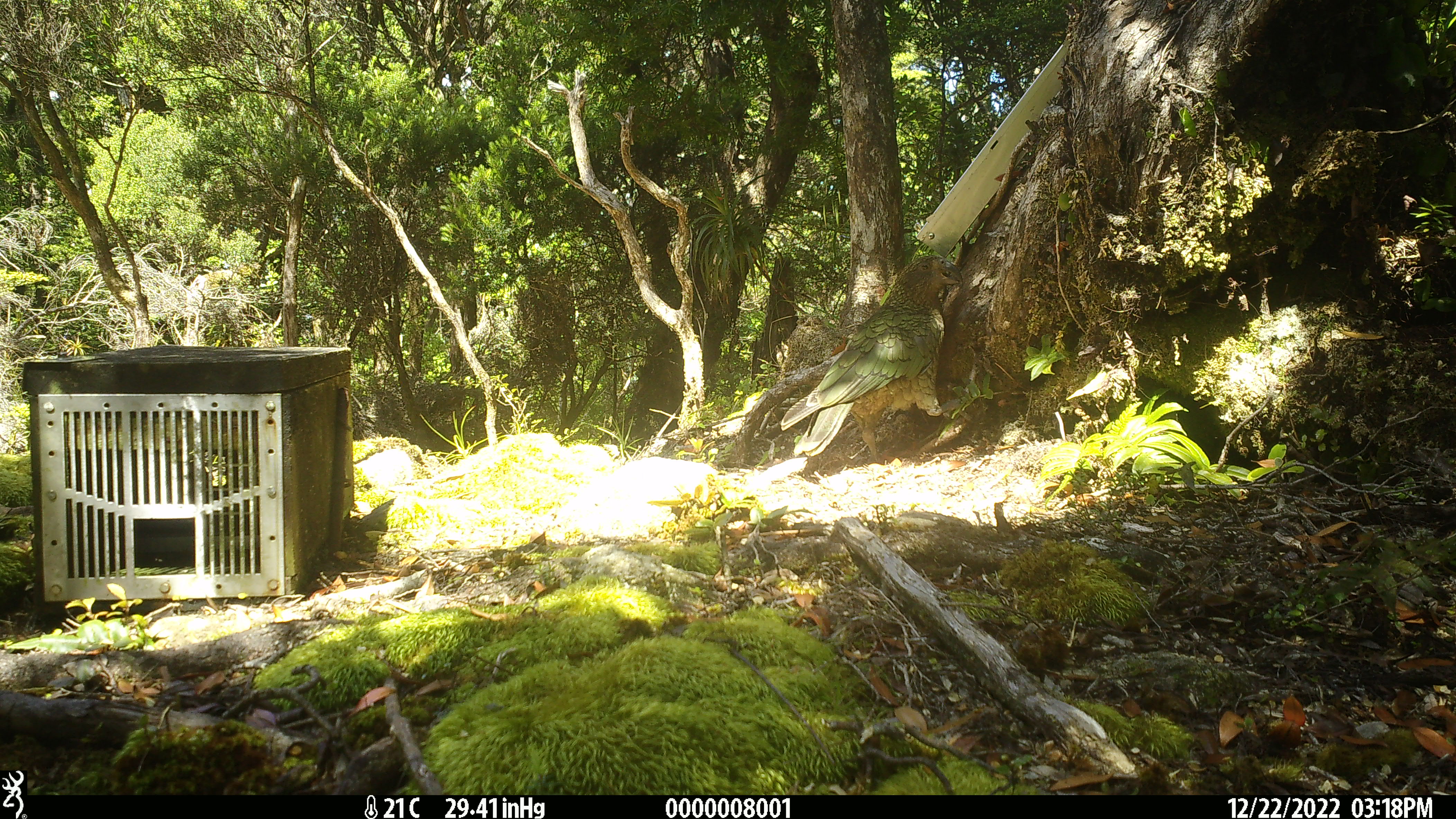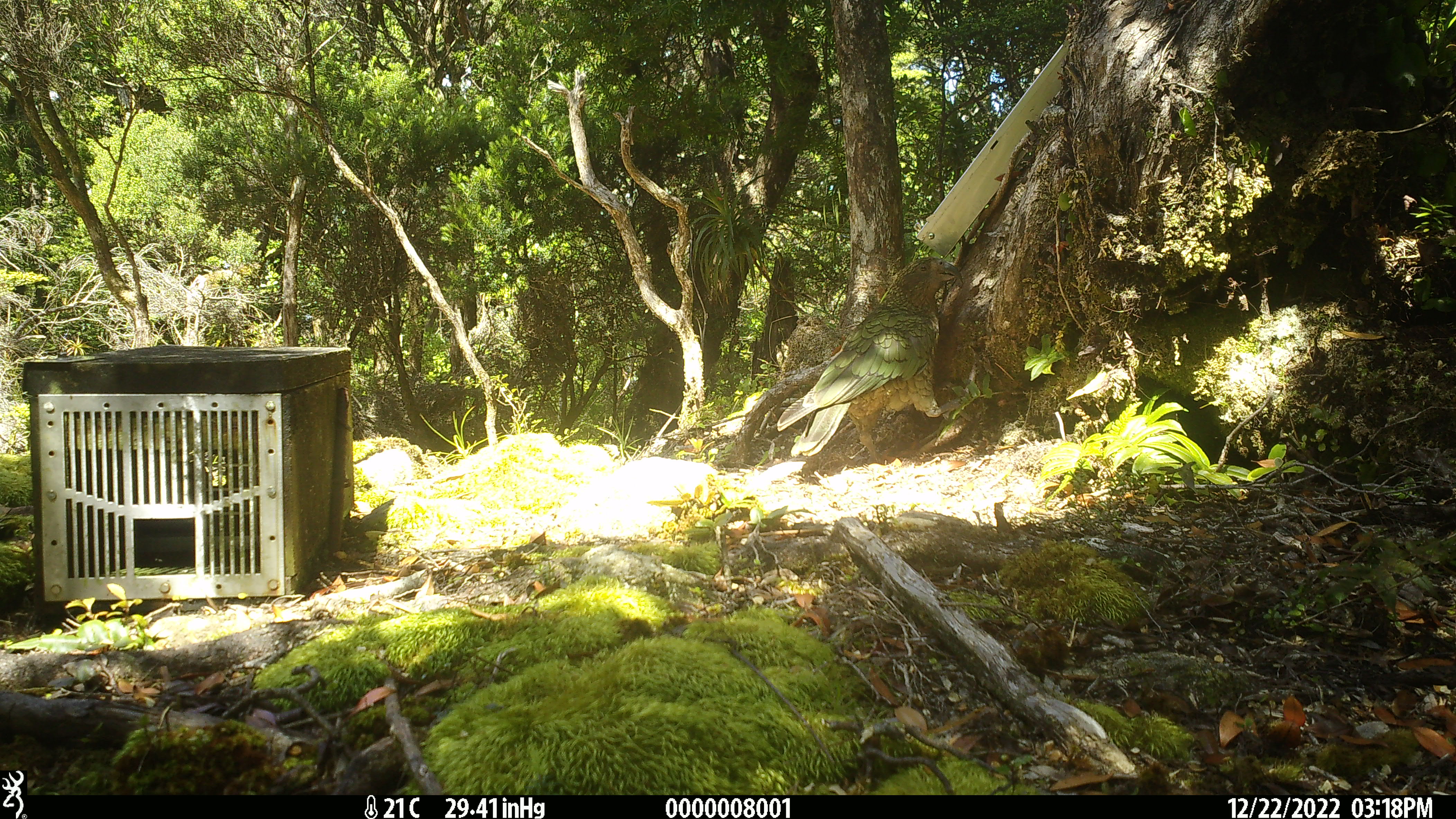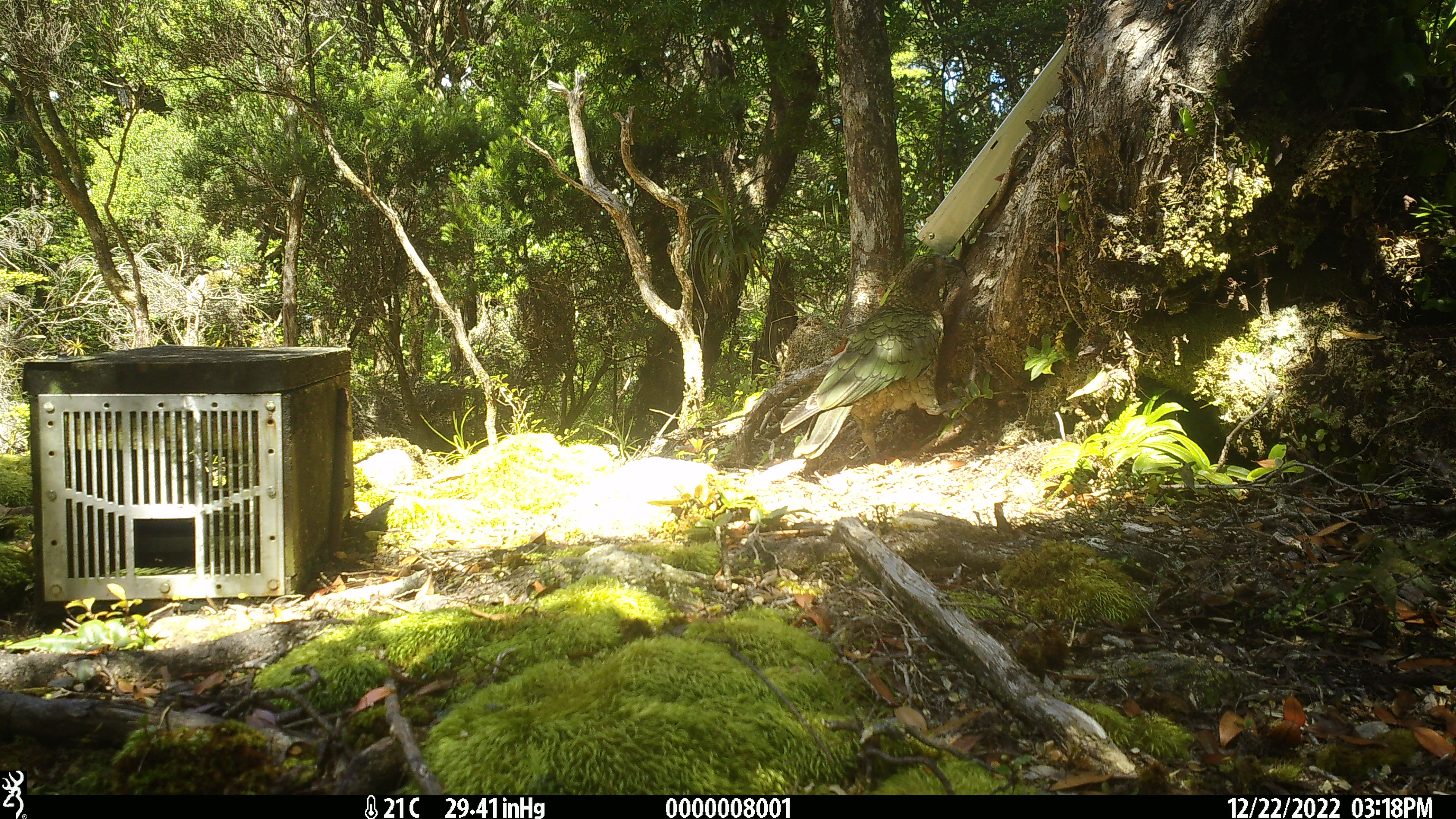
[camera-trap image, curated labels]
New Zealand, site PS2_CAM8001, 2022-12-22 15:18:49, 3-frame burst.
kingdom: Animalia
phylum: Chordata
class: Aves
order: Psittaciformes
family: Strigopidae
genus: Nestor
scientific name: Nestor notabilis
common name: kea